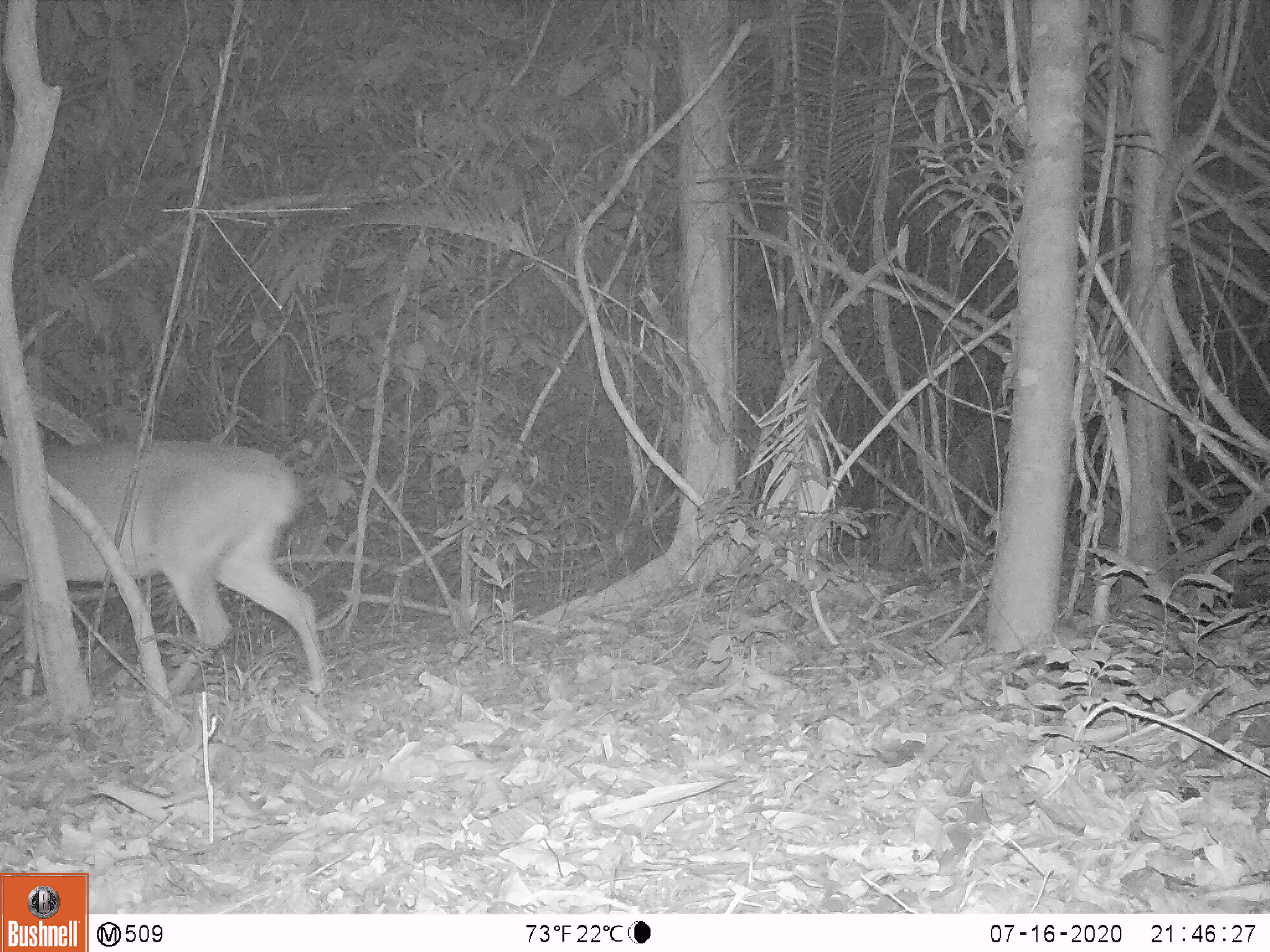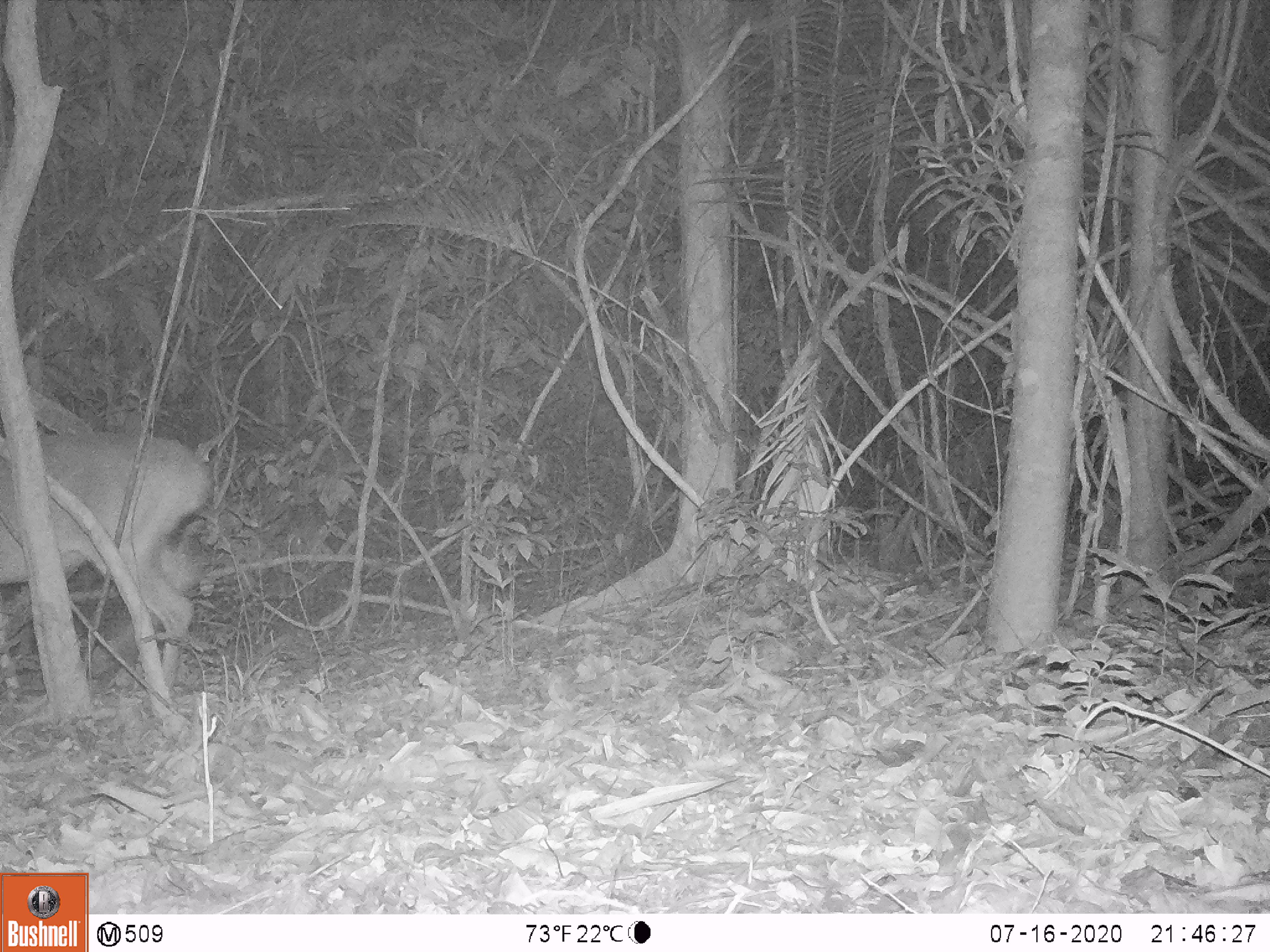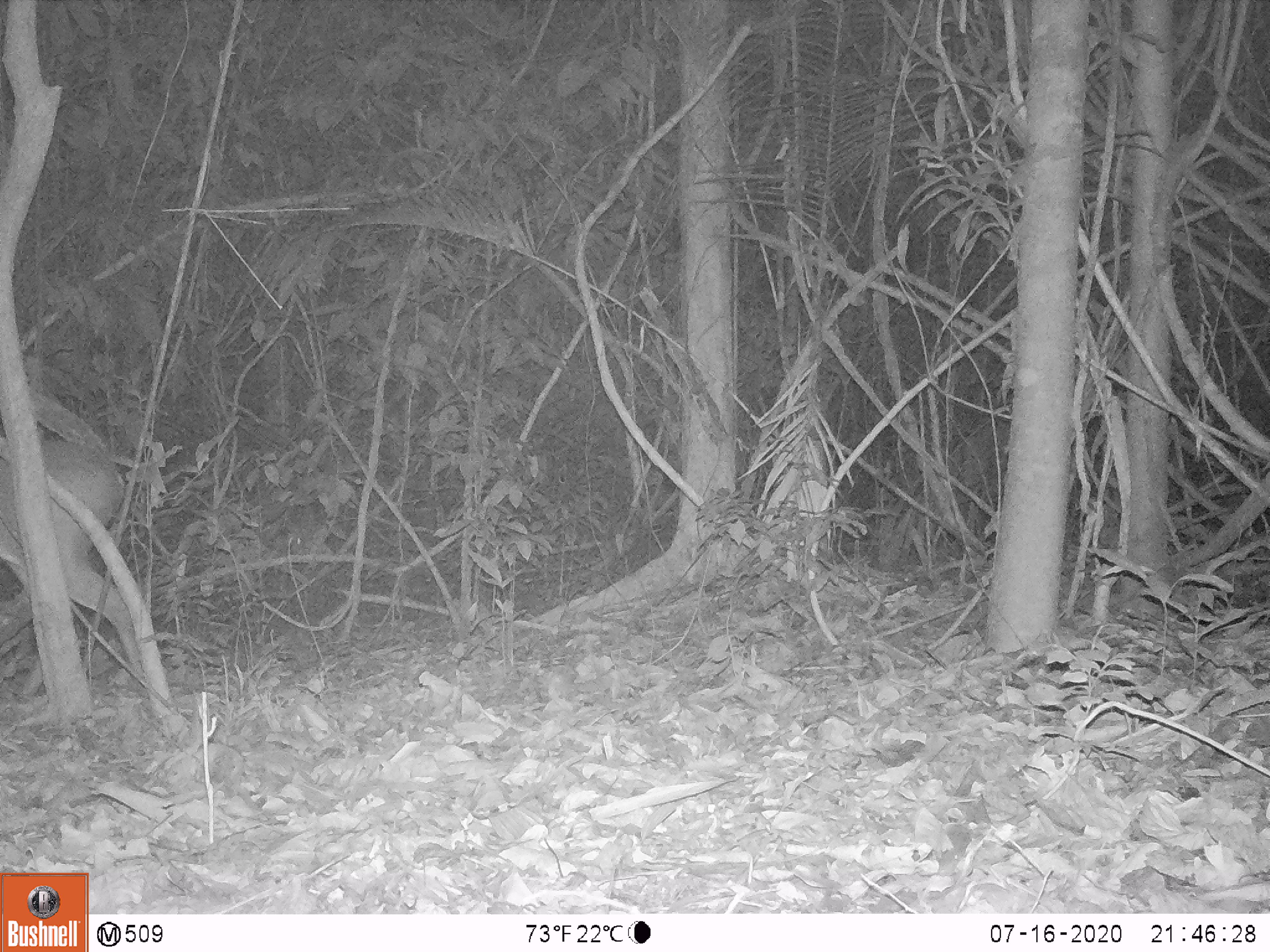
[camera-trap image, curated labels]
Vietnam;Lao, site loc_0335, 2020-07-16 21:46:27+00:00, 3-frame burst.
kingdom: Animalia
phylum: Chordata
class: Mammalia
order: Artiodactyla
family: Cervidae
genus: Muntiacus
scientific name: Muntiacus vuquangensis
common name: large-antlered muntjac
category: large antlered muntjac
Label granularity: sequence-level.